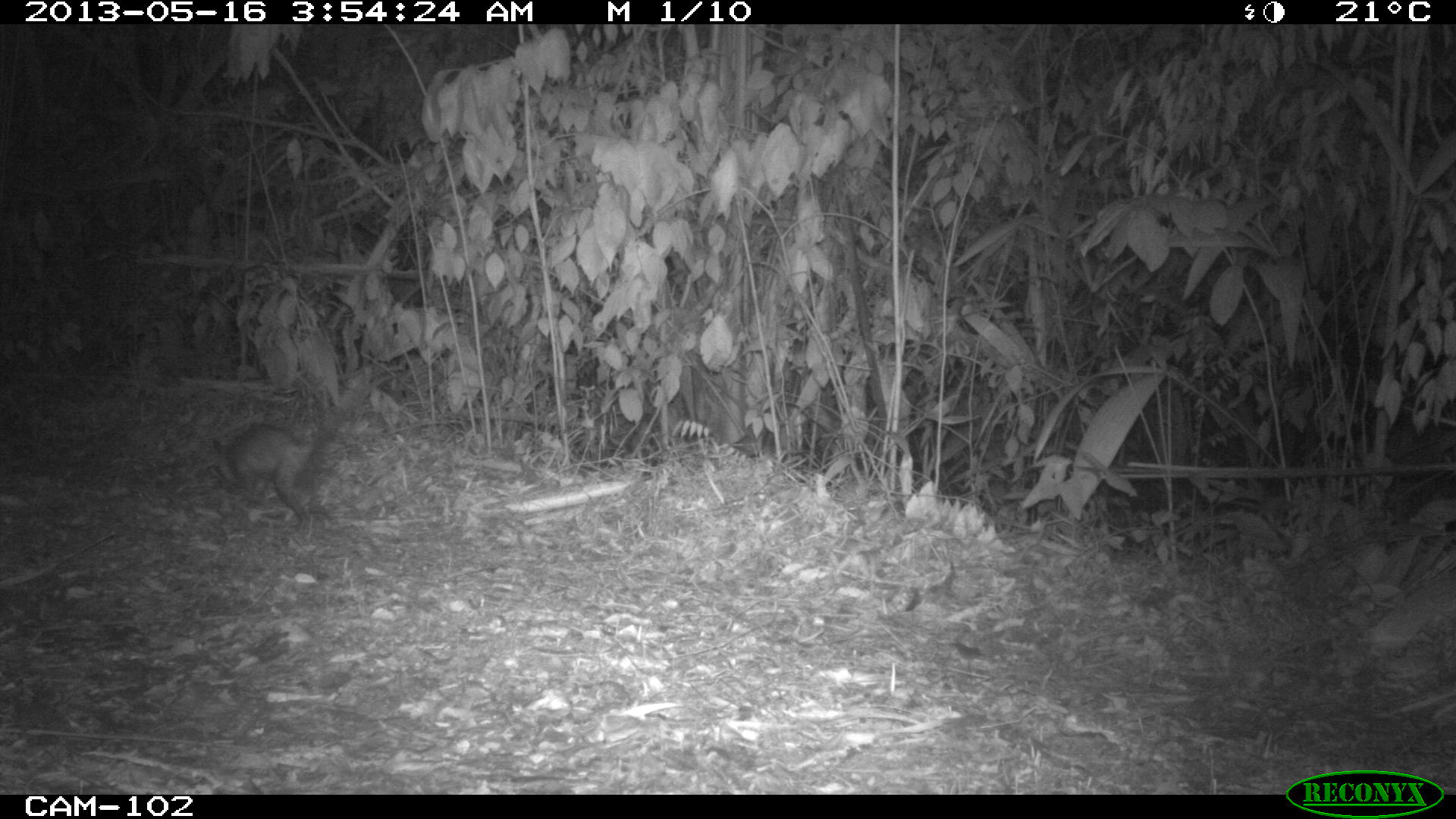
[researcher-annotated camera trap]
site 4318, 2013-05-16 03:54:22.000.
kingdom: Animalia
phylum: Chordata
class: Mammalia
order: Didelphimorphia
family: Didelphidae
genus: Didelphis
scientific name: Didelphis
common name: american opossums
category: didelphis sp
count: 1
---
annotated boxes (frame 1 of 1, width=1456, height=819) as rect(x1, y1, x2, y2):
didelphis sp: rect(211, 366, 371, 537)